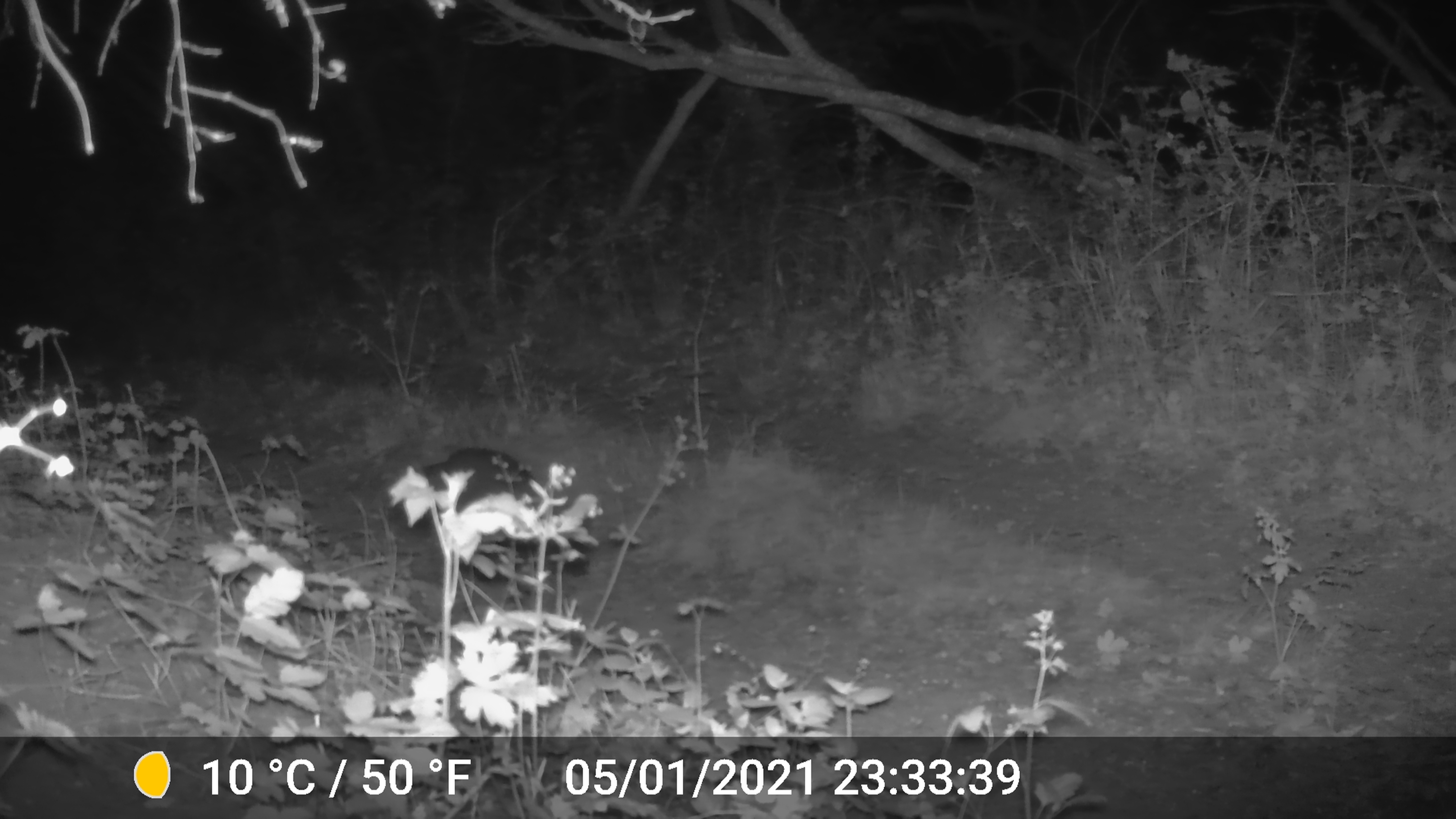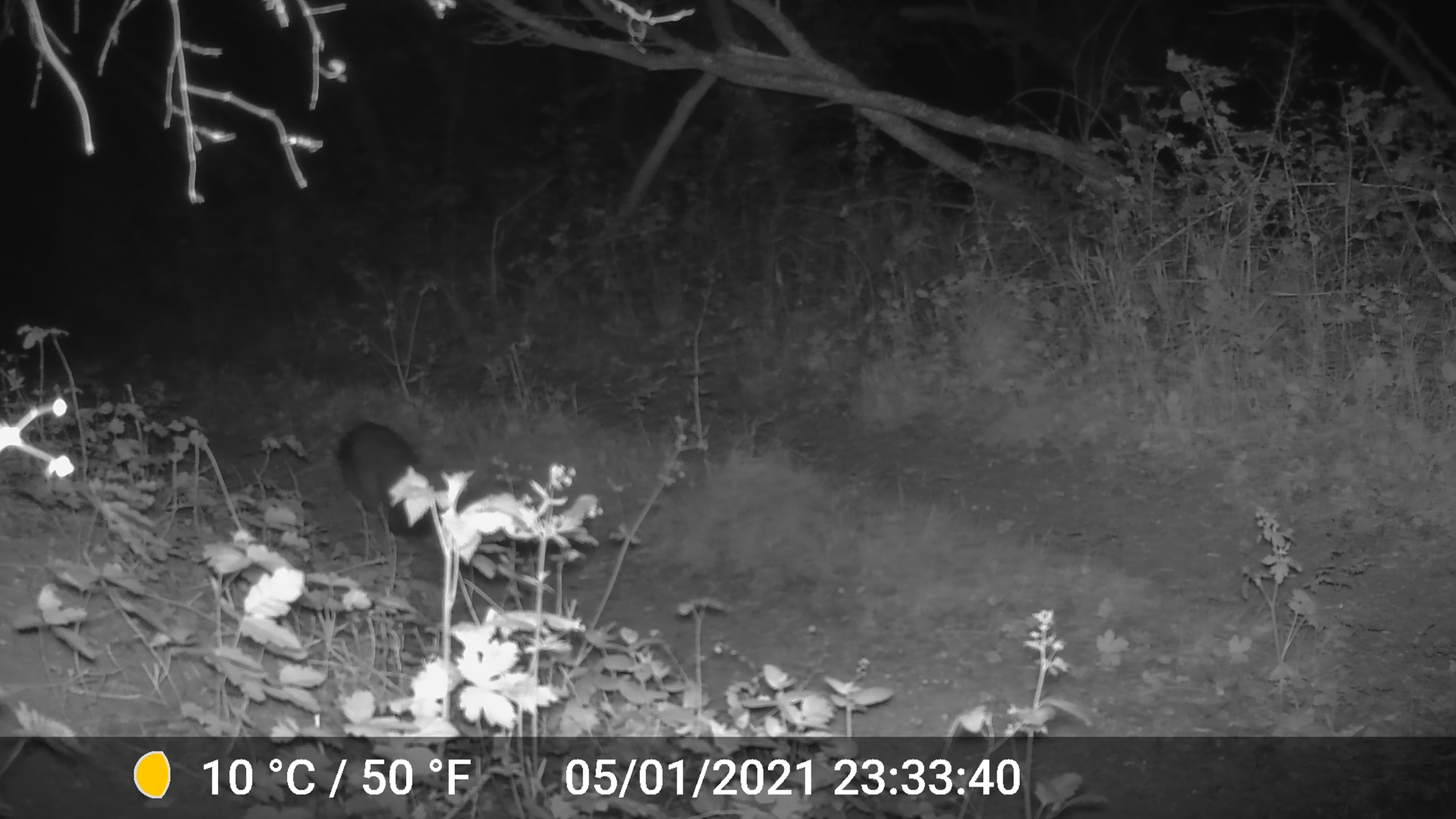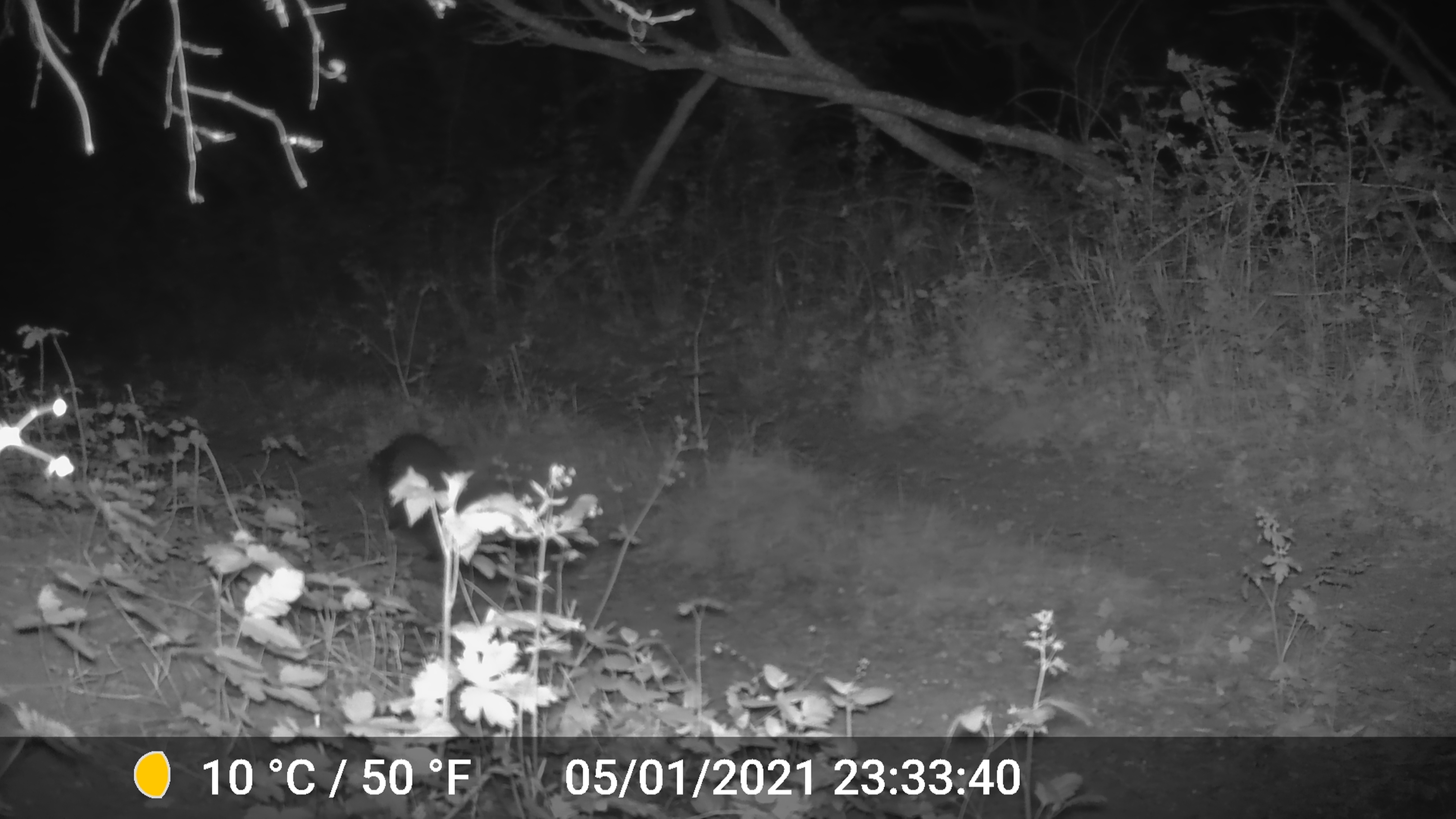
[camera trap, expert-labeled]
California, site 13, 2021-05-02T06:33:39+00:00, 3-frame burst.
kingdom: Animalia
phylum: Chordata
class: Mammalia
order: Didelphimorphia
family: Didelphidae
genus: Didelphis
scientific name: Didelphis virginiana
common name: virginia opossum